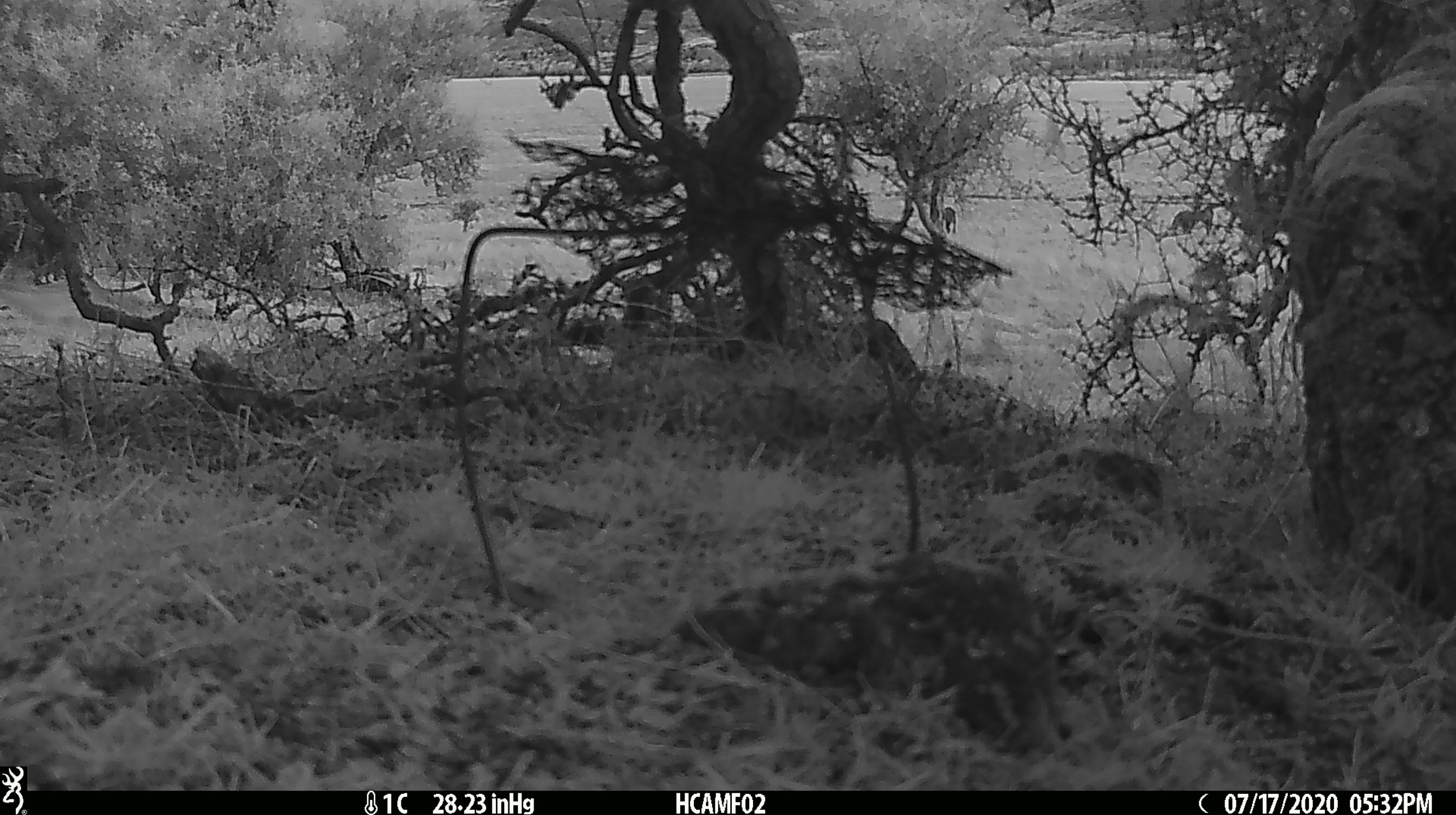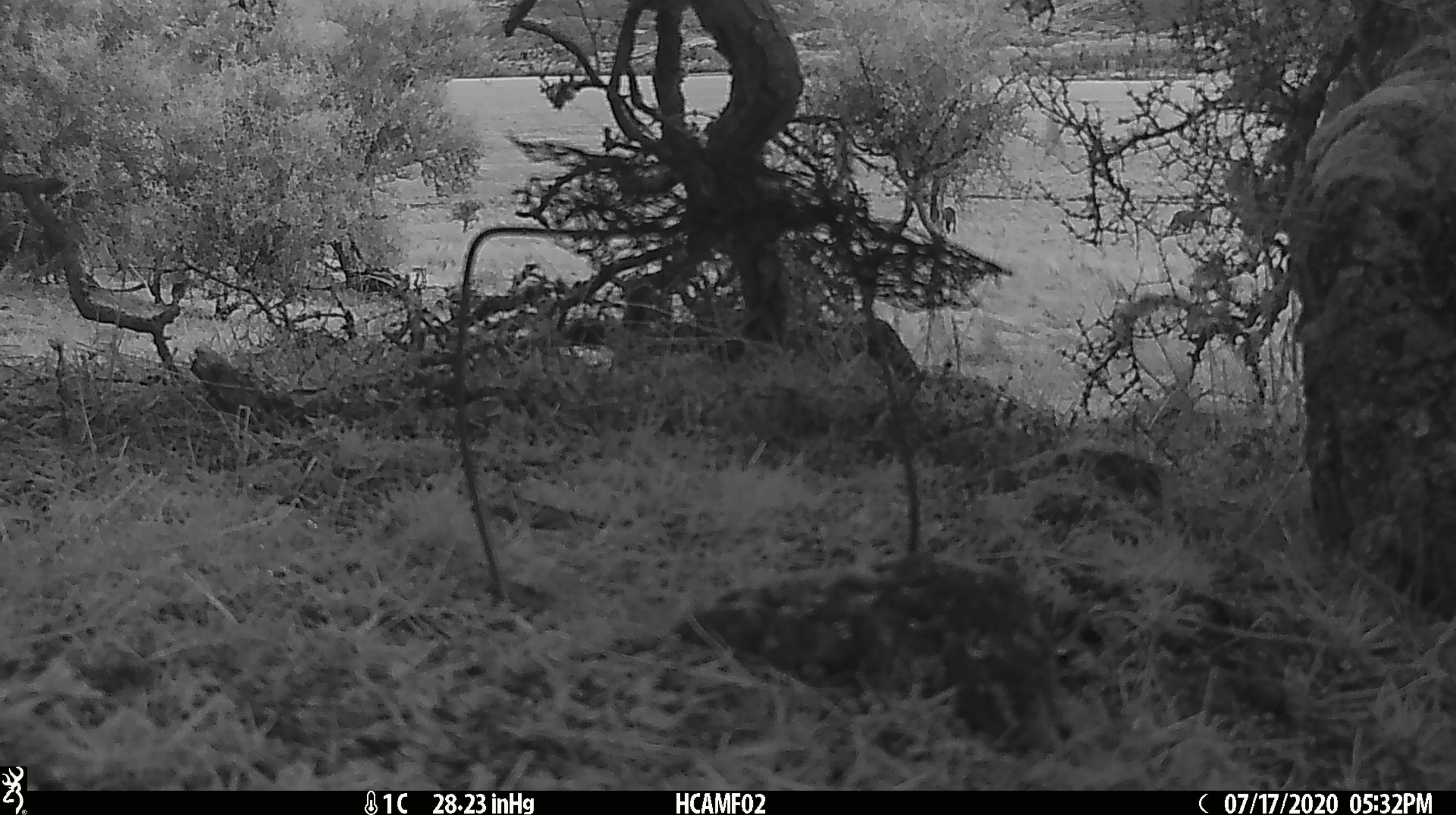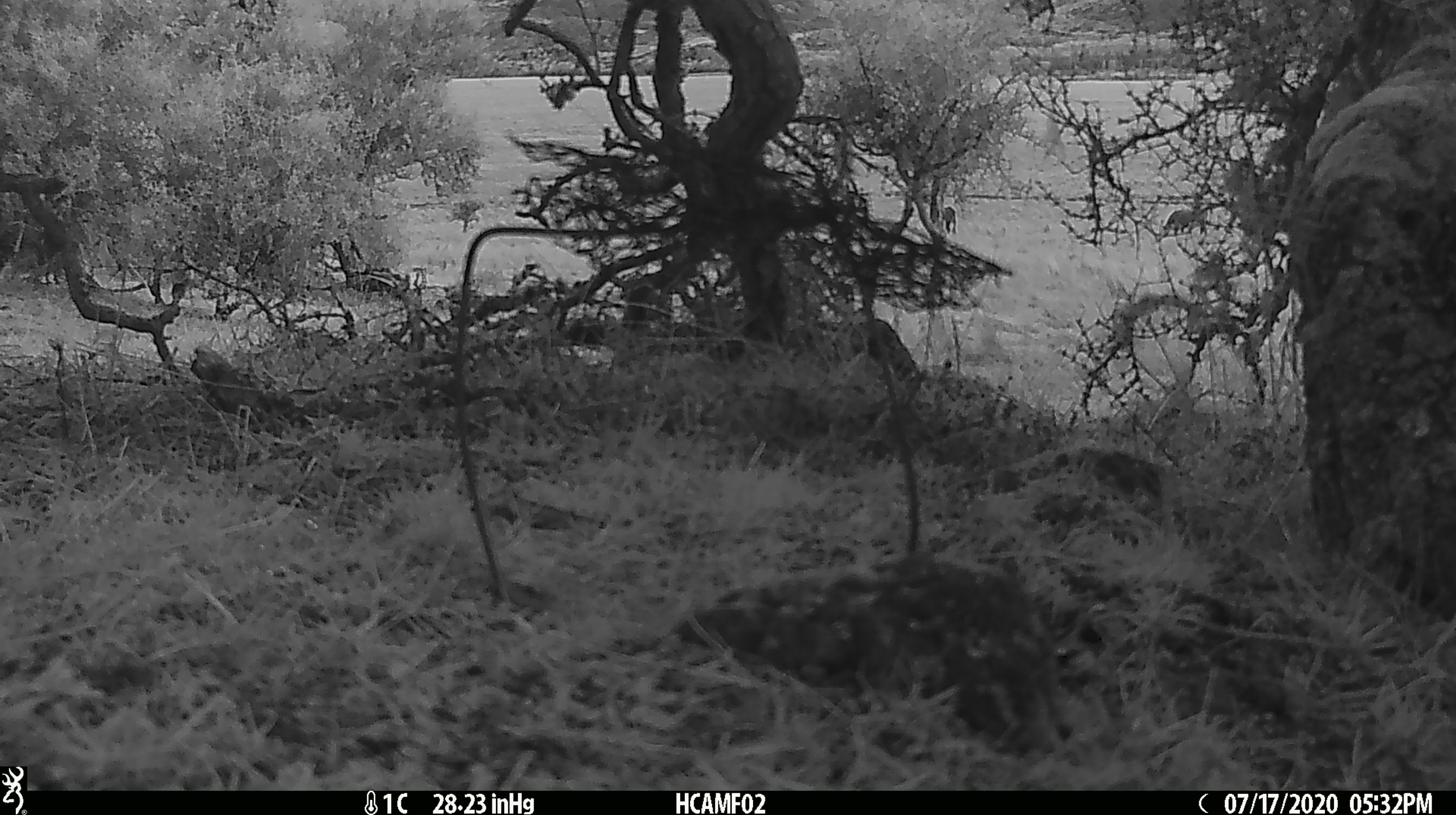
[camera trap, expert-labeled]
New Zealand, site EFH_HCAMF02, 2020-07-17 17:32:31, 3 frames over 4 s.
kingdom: Animalia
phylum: Chordata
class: Mammalia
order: Artiodactyla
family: Bovidae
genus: Bos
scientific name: Bos taurus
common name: domestic cow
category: cow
Cow (domestic cow) (Bos taurus).